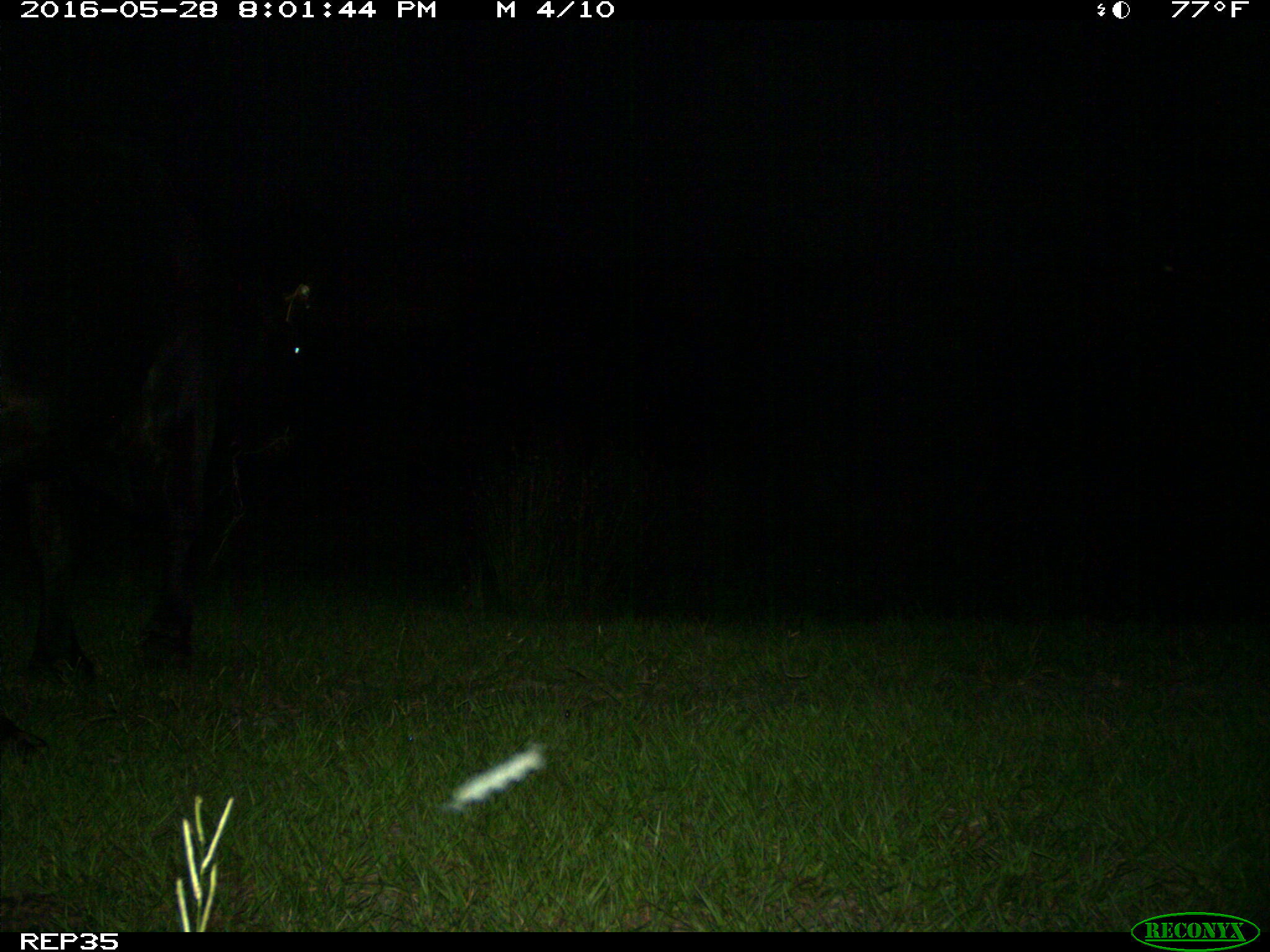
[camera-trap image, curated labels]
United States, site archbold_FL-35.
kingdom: Animalia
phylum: Chordata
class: Mammalia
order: Artiodactyla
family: Bovidae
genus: Bos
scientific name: Bos taurus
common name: domestic cow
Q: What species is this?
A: Bos taurus (domestic cow).